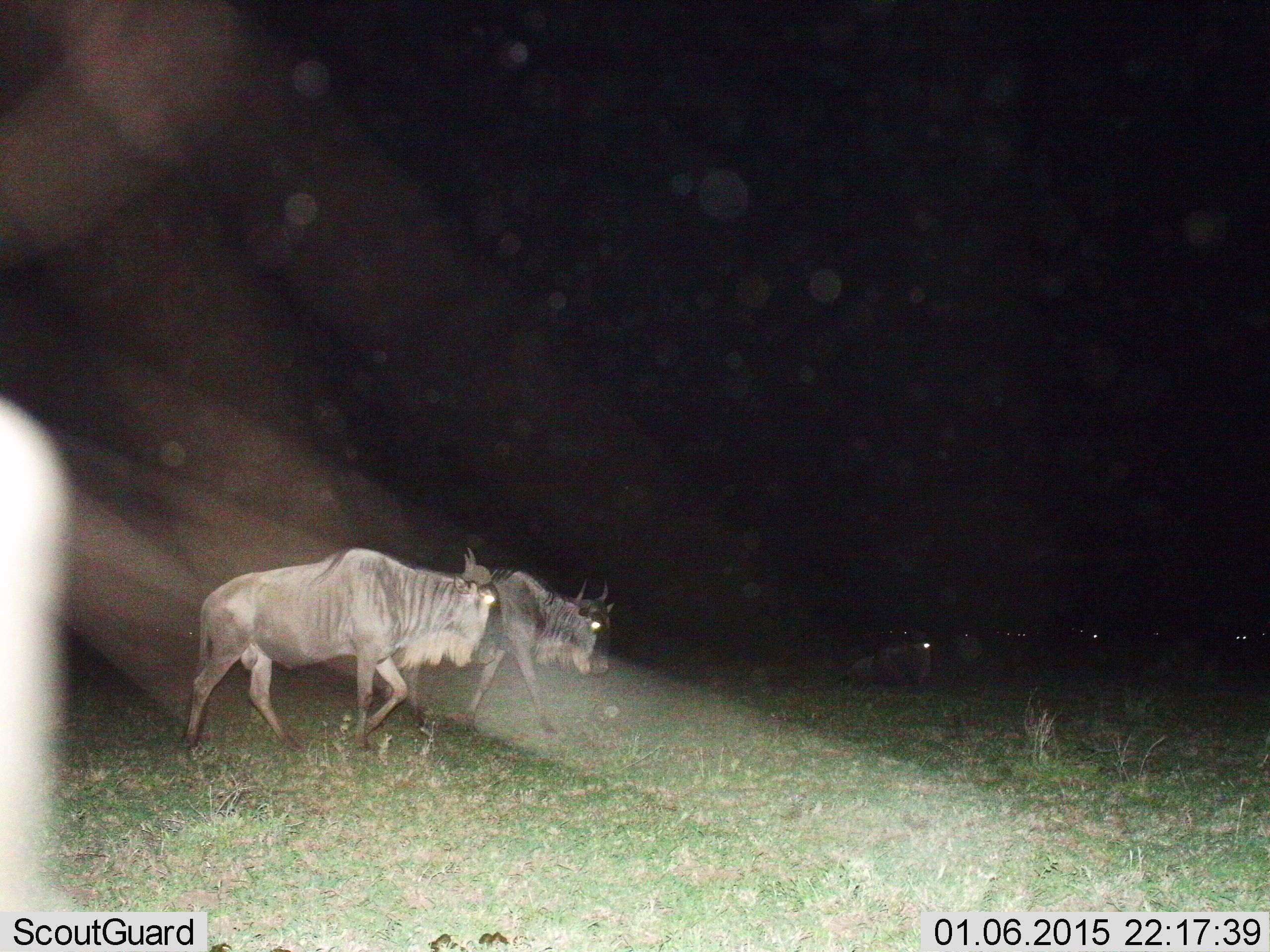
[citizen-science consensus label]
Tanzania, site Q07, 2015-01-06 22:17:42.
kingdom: Animalia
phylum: Chordata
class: Mammalia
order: Artiodactyla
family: Bovidae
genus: Connochaetes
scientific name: Connochaetes taurinus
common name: blue wildebeest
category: wildebeest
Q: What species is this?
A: Wildebeest (blue wildebeest) (Connochaetes taurinus).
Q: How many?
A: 4.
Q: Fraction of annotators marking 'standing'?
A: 0%.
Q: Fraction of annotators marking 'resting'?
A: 30%.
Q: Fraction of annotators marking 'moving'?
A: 100%.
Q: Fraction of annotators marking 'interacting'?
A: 0%.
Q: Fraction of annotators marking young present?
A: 0%.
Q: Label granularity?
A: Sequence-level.